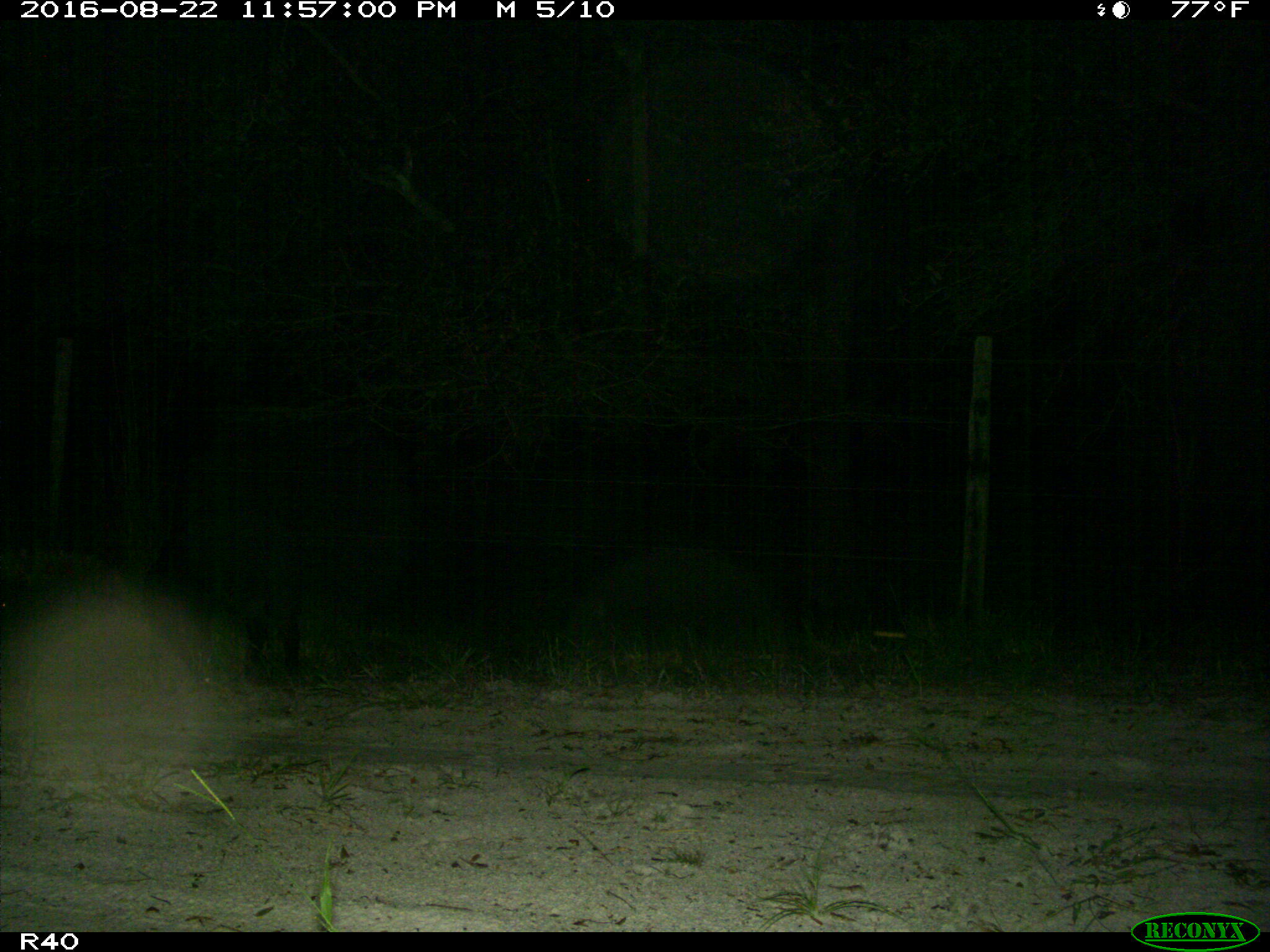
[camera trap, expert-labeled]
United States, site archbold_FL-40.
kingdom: Animalia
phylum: Chordata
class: Mammalia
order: Artiodactyla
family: Suidae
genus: Sus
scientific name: Sus scrofa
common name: wild boar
Sus scrofa (wild boar).